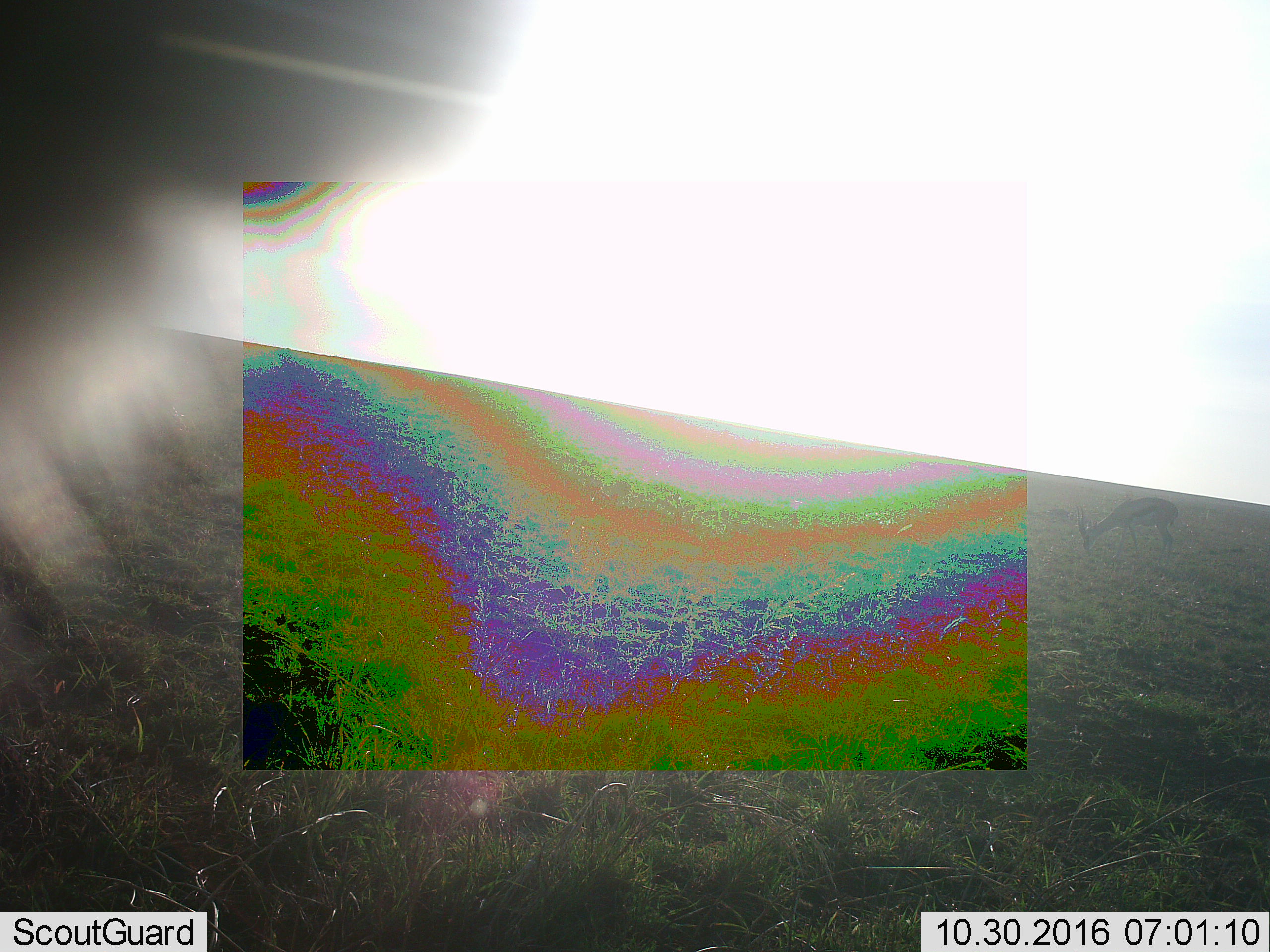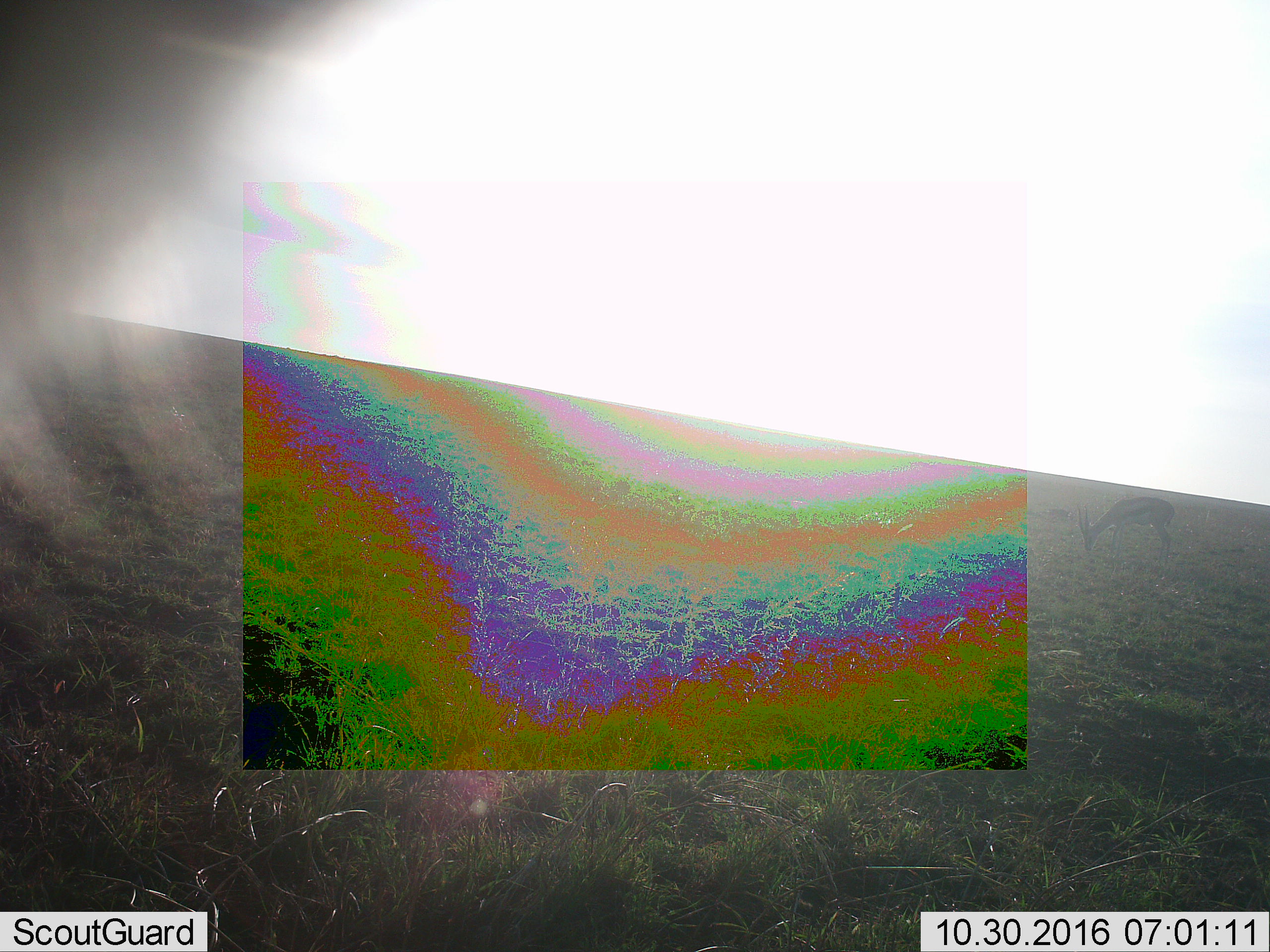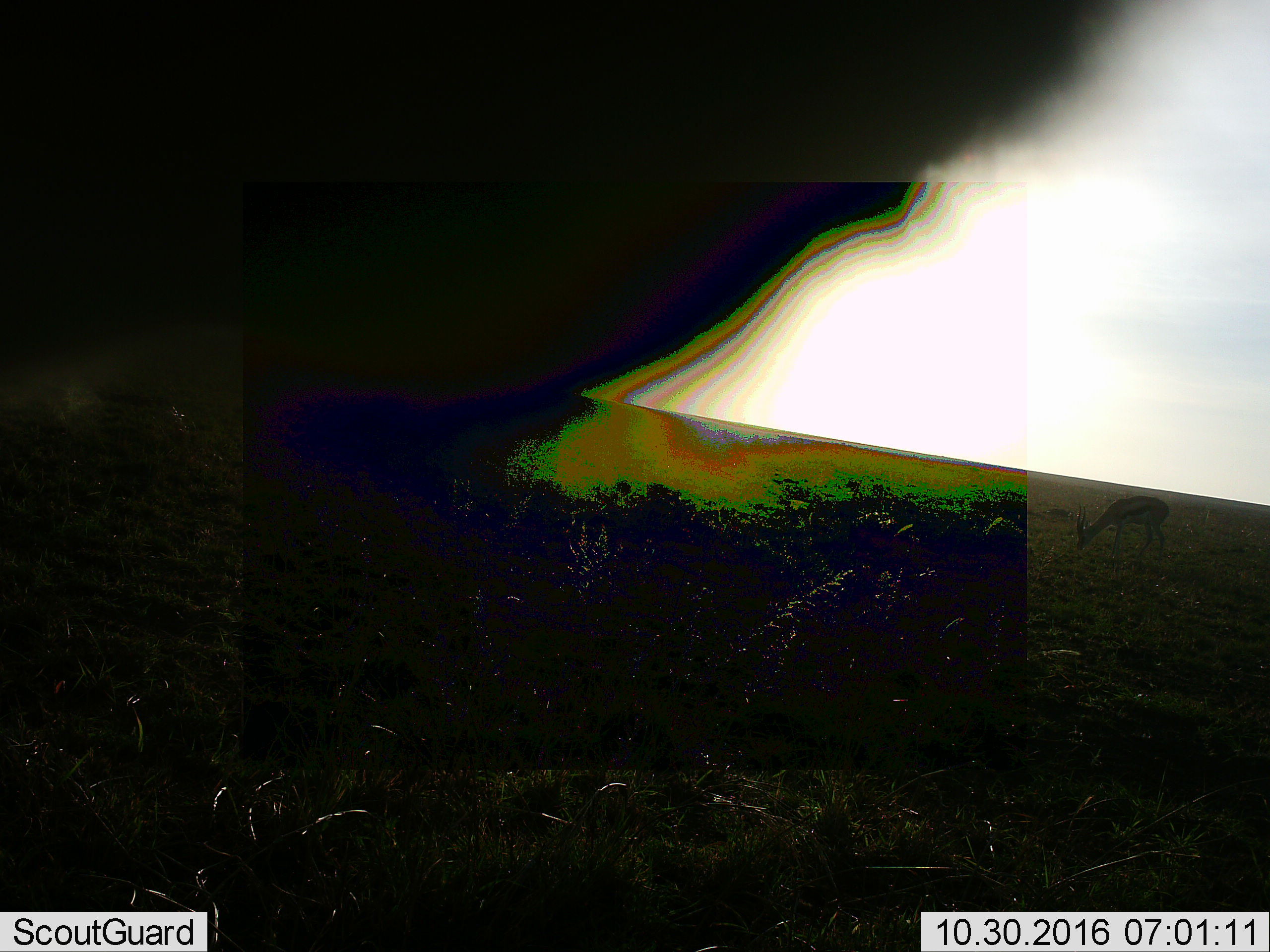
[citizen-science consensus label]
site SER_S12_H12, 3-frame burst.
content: unidentified animal